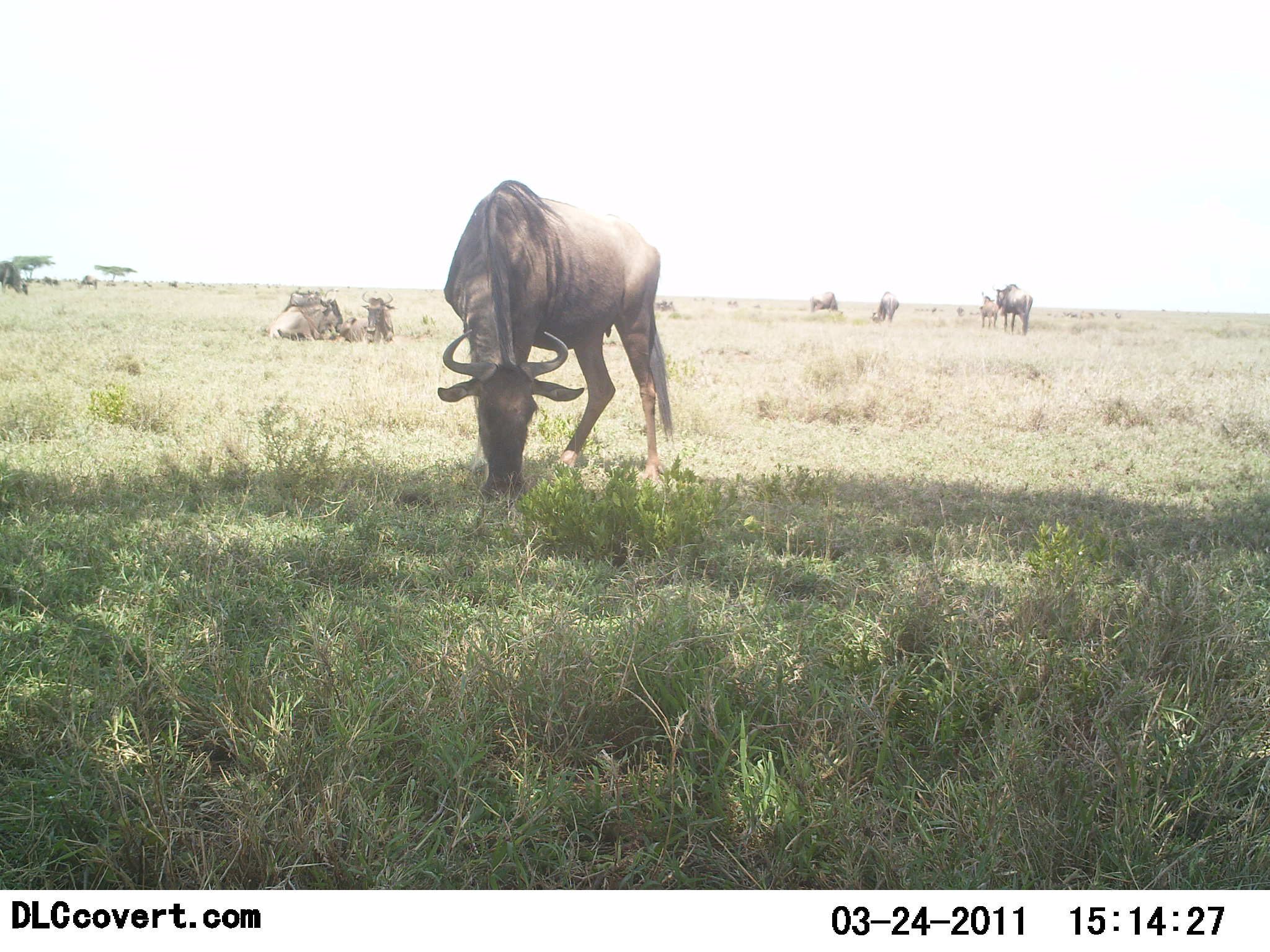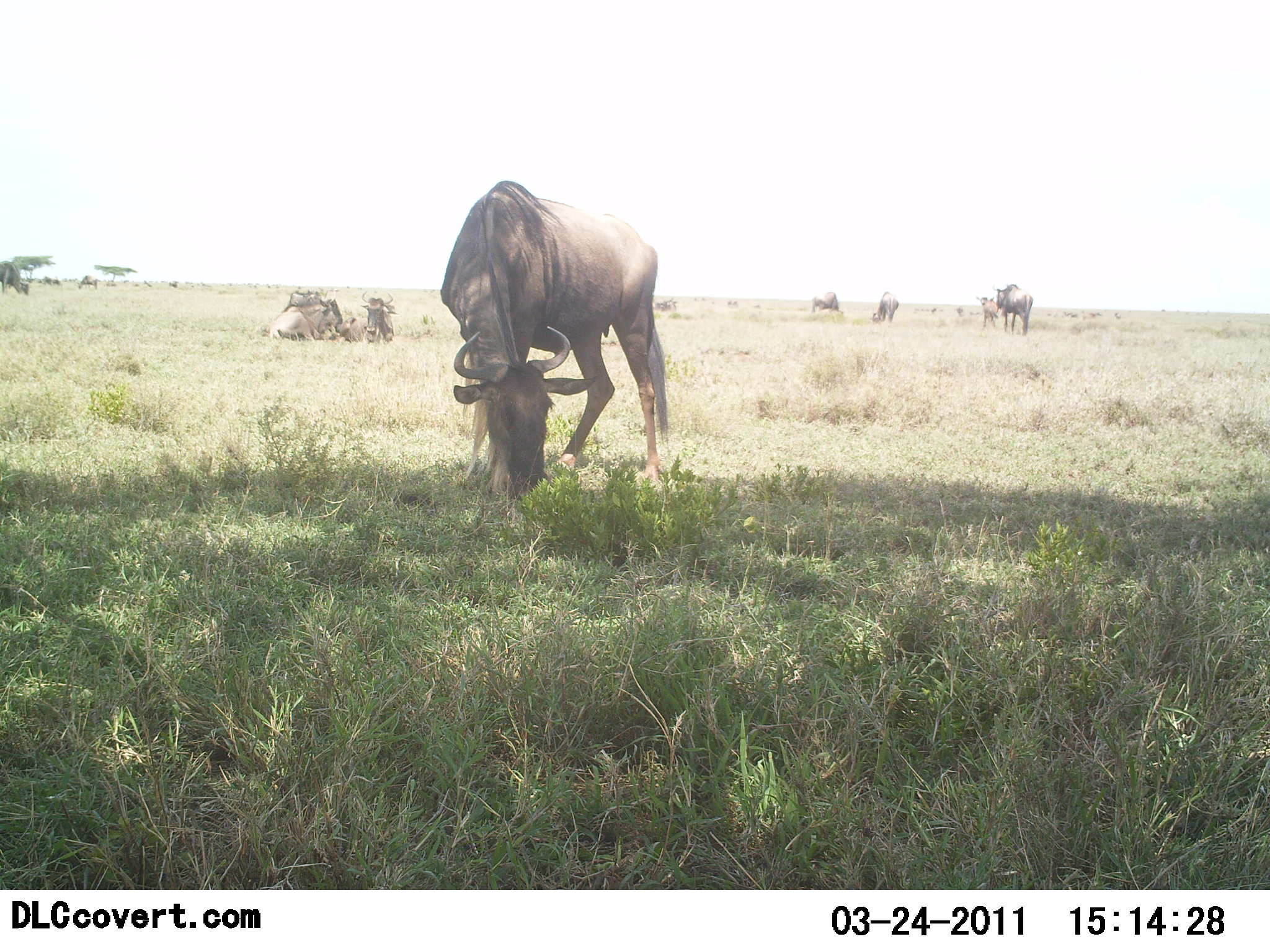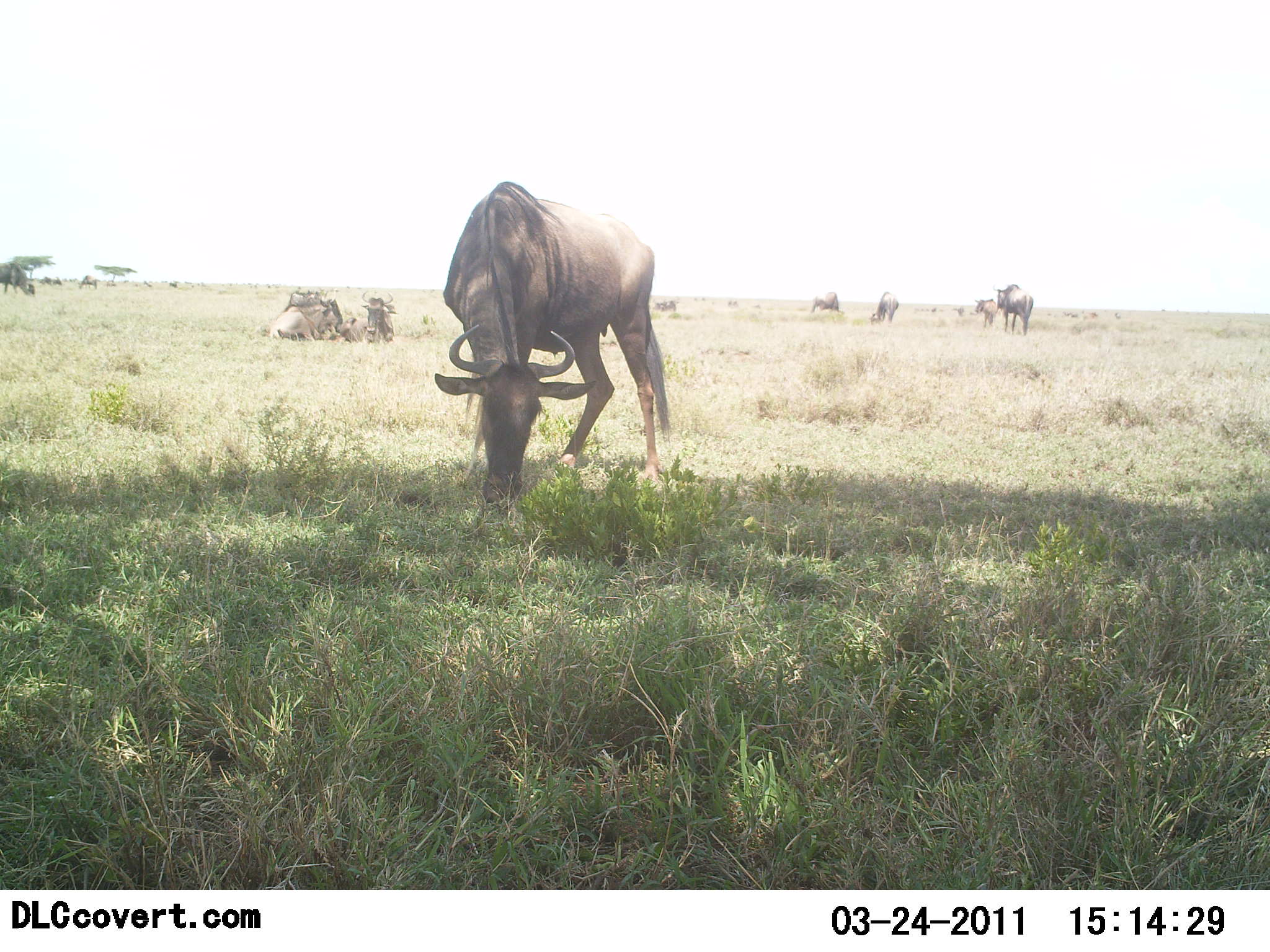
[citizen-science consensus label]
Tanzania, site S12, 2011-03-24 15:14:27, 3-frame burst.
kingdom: Animalia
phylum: Chordata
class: Mammalia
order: Artiodactyla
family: Bovidae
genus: Connochaetes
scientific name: Connochaetes taurinus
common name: blue wildebeest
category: wildebeest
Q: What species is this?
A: Wildebeest (blue wildebeest) (Connochaetes taurinus).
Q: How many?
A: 6.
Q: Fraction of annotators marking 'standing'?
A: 36%.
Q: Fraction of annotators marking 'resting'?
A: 45%.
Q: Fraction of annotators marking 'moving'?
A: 9%.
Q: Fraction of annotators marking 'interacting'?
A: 9%.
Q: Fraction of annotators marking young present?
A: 9%.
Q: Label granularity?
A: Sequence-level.